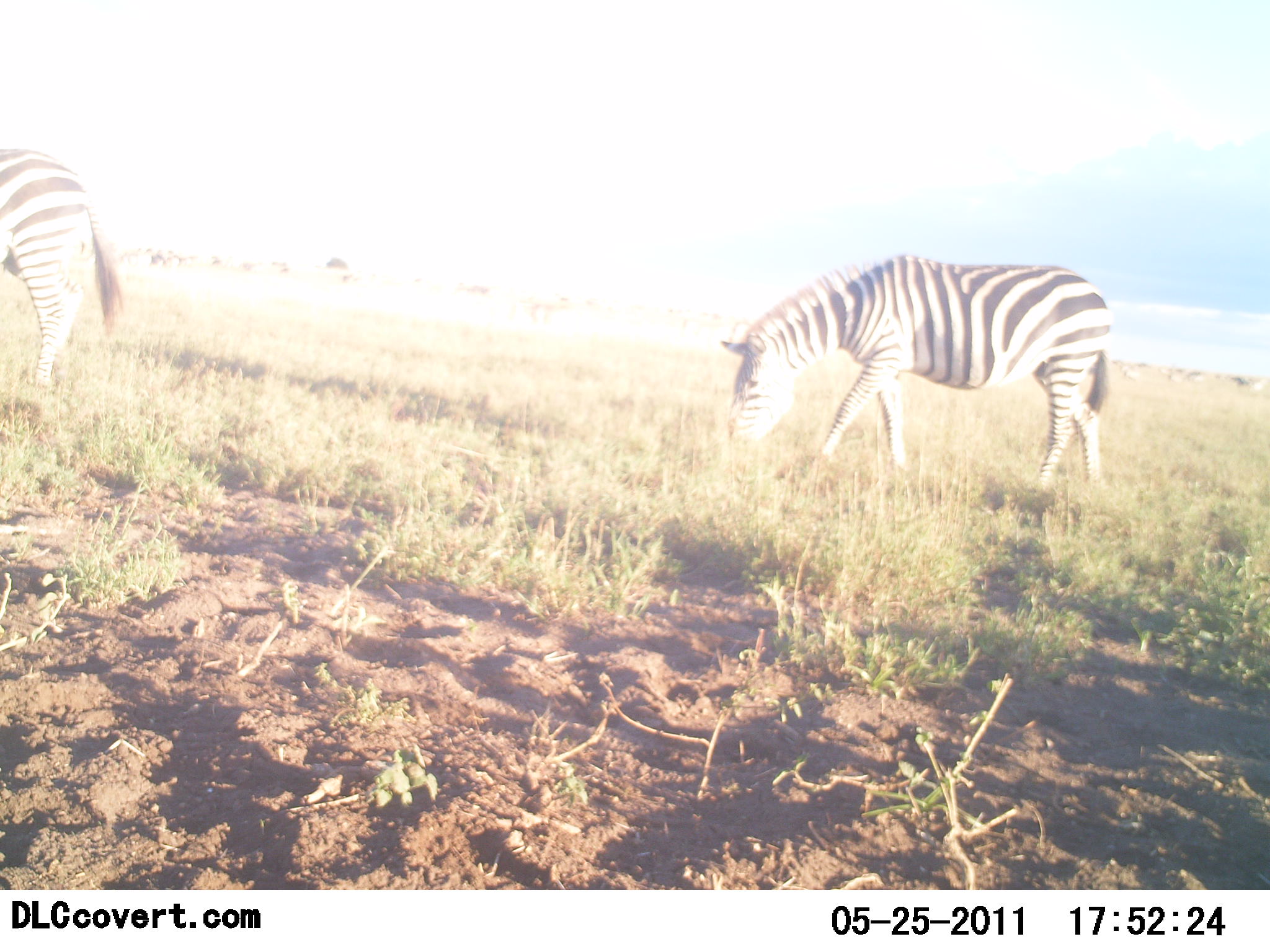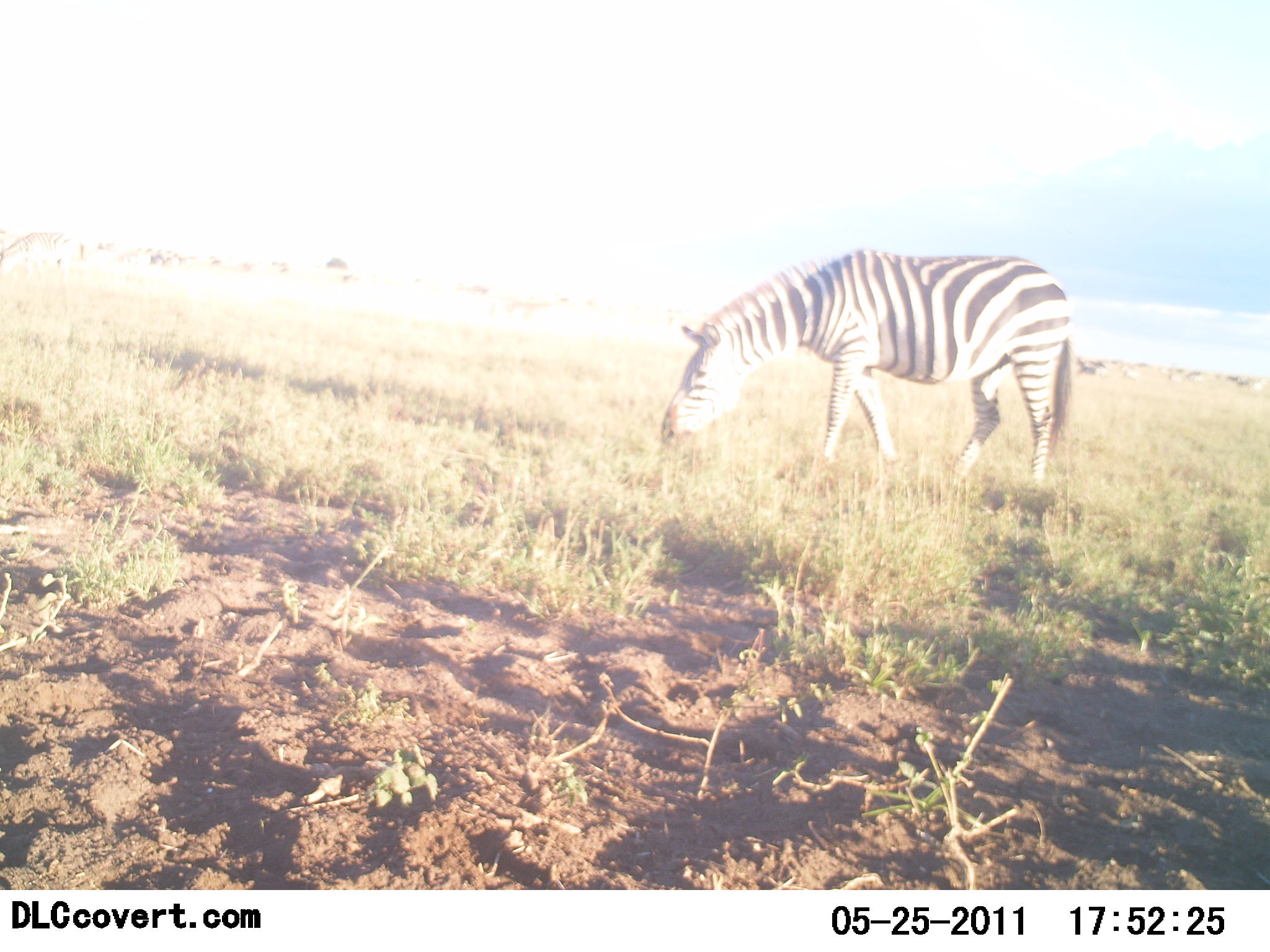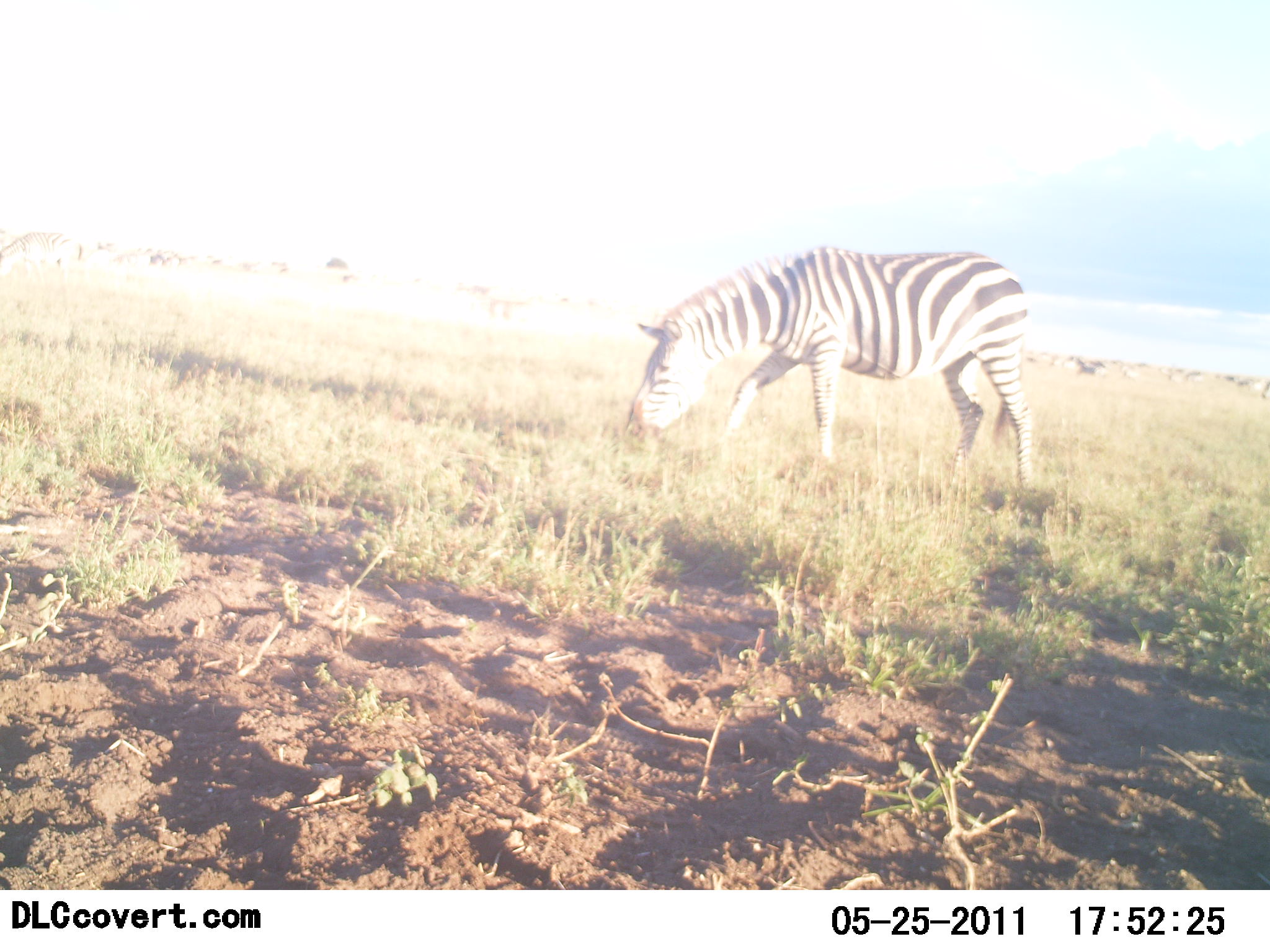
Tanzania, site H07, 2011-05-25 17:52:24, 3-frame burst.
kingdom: Animalia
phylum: Chordata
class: Mammalia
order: Perissodactyla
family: Equidae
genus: Equus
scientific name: Equus quagga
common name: plains zebra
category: zebra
Zebra (plains zebra) (Equus quagga), count 2. Behavior (volunteer vote fractions): standing 7%, resting 0%, moving 53%, interacting 0%. Young present (vote fraction): 0%. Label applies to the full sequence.